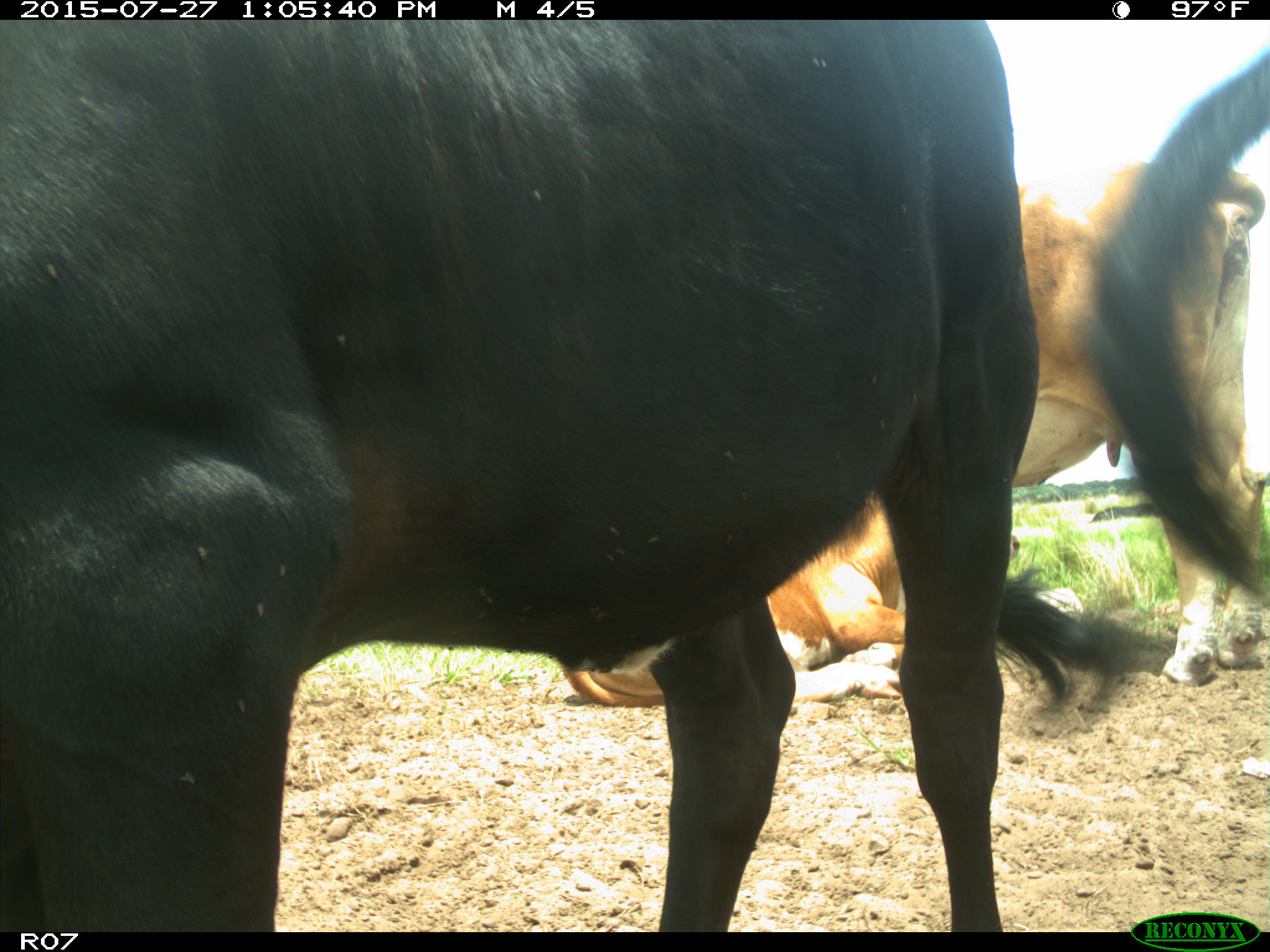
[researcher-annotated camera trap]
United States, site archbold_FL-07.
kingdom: Animalia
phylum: Chordata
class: Mammalia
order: Artiodactyla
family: Bovidae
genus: Bos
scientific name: Bos taurus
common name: domestic cow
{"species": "Bos taurus (domestic cow)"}